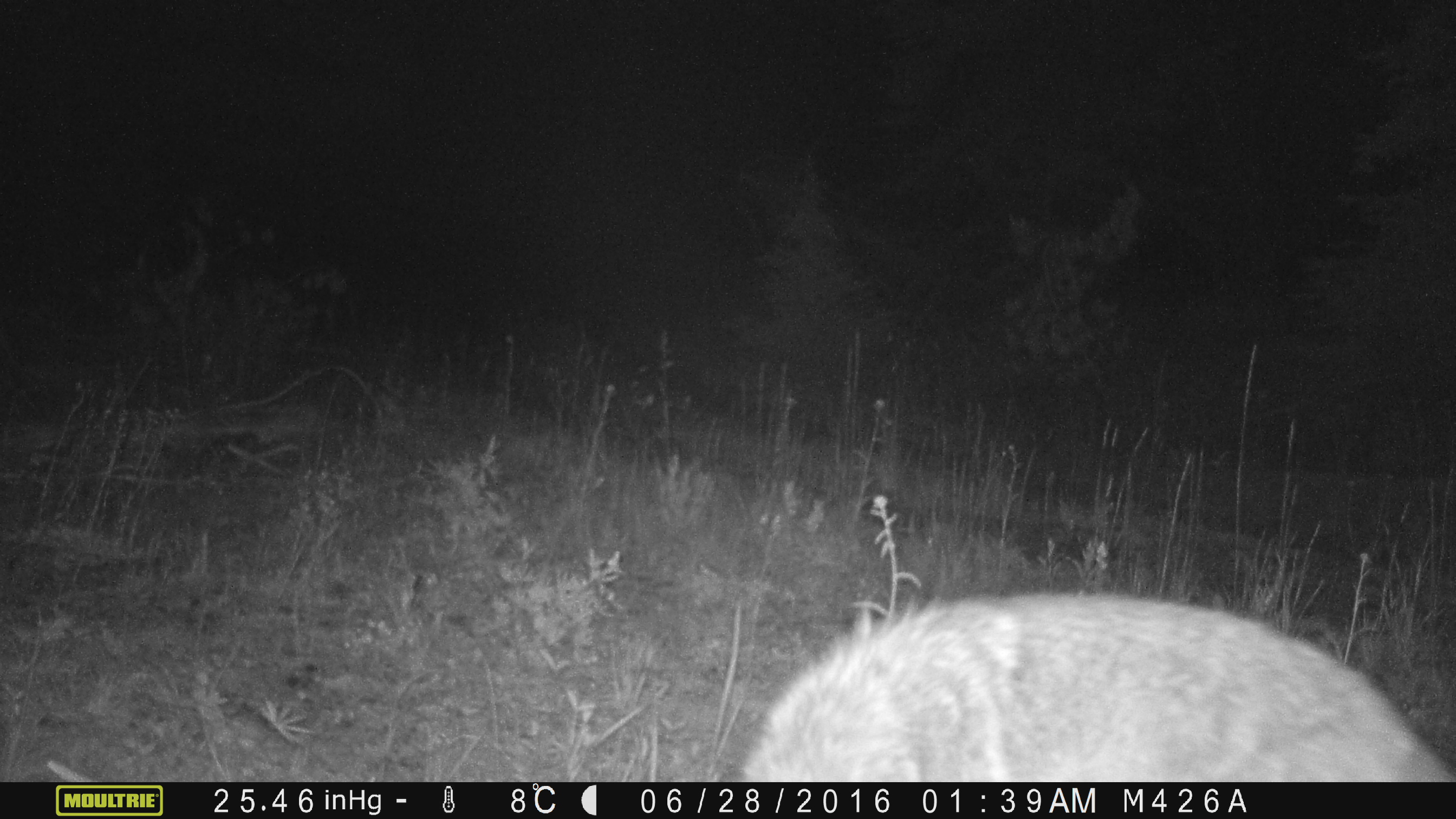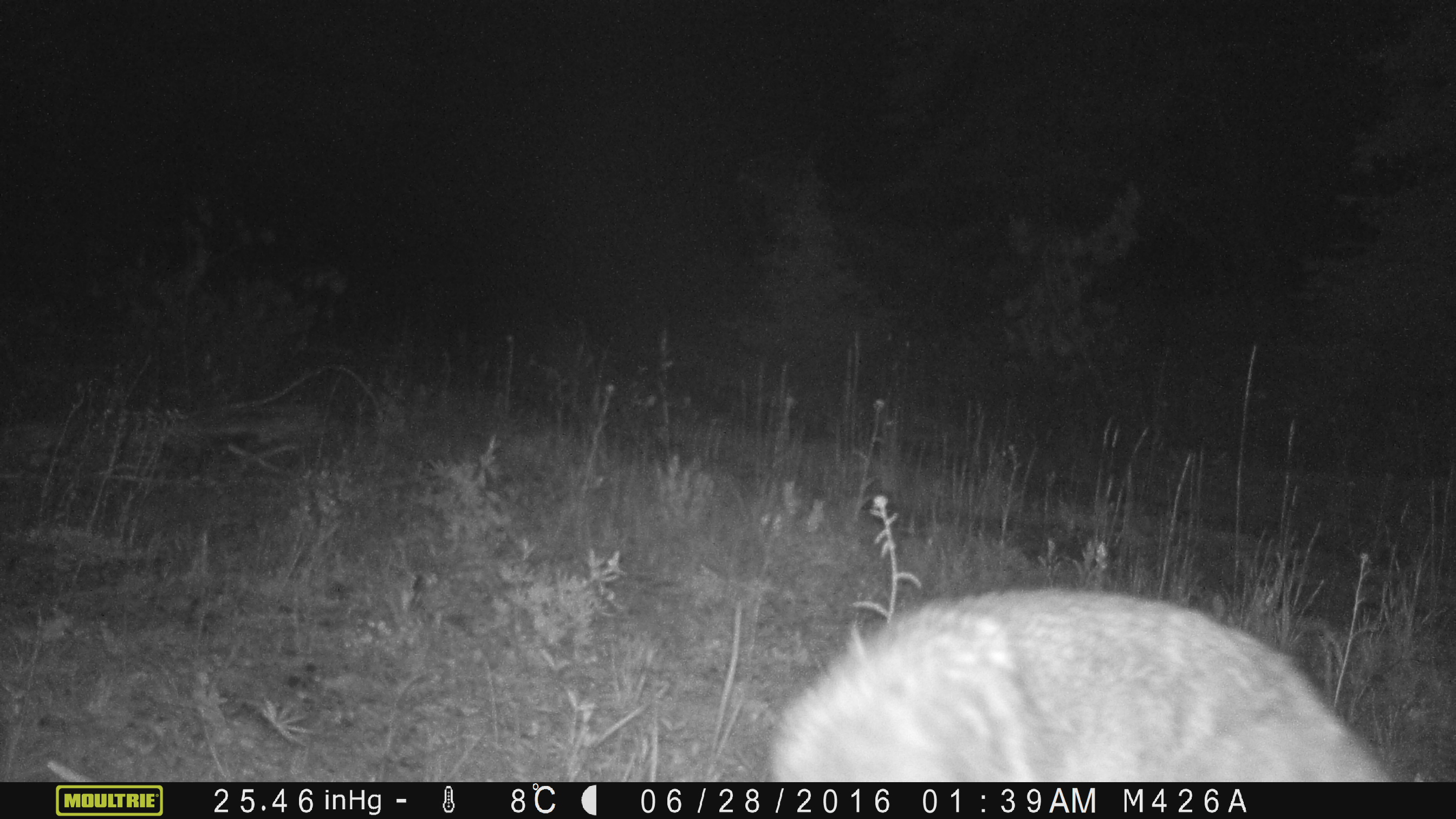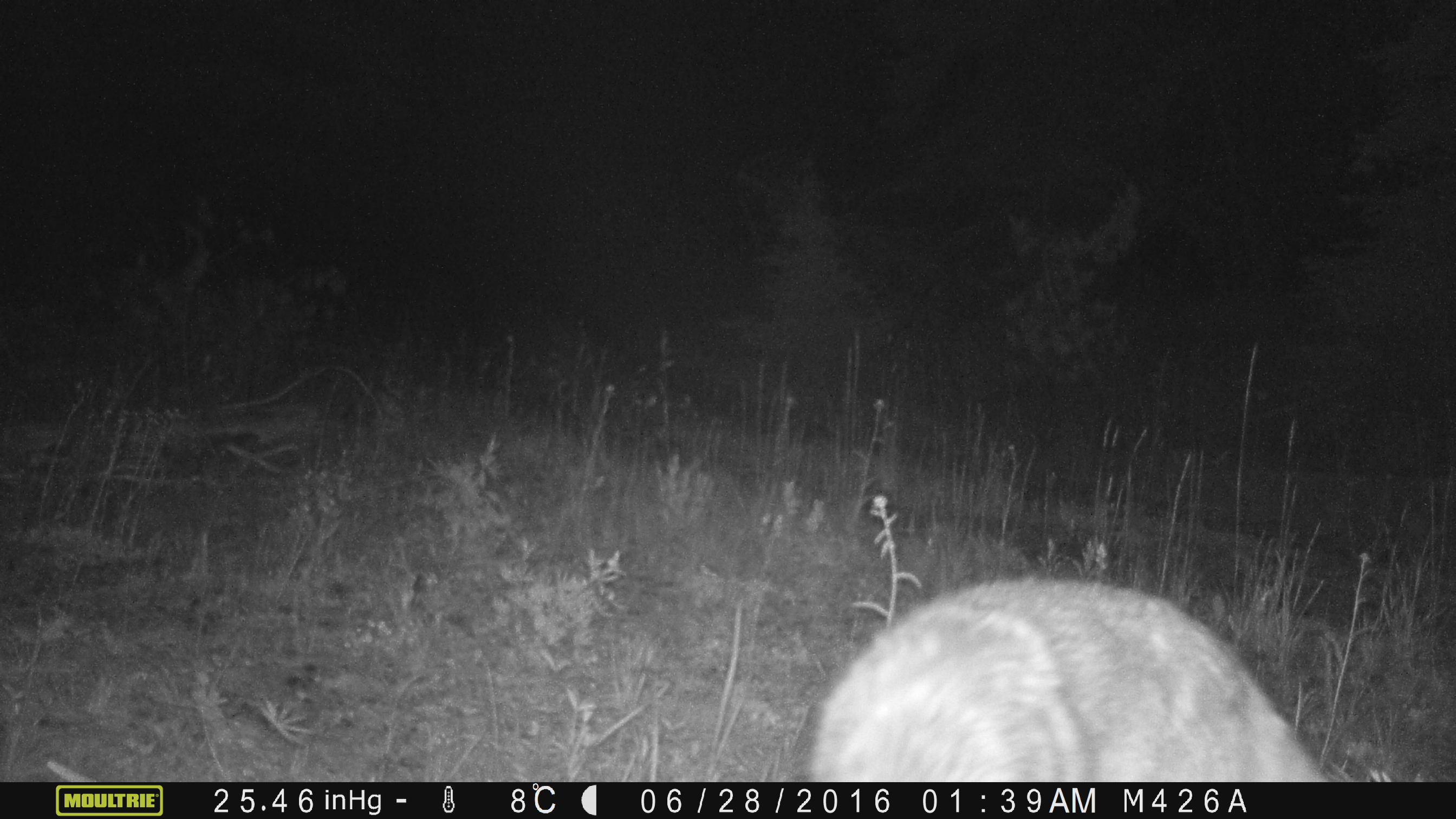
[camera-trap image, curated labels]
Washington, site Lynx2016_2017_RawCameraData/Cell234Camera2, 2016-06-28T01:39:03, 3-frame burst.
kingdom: Animalia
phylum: Chordata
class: Mammalia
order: Carnivora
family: Canidae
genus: Canis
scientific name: Canis latrans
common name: coyote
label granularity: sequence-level